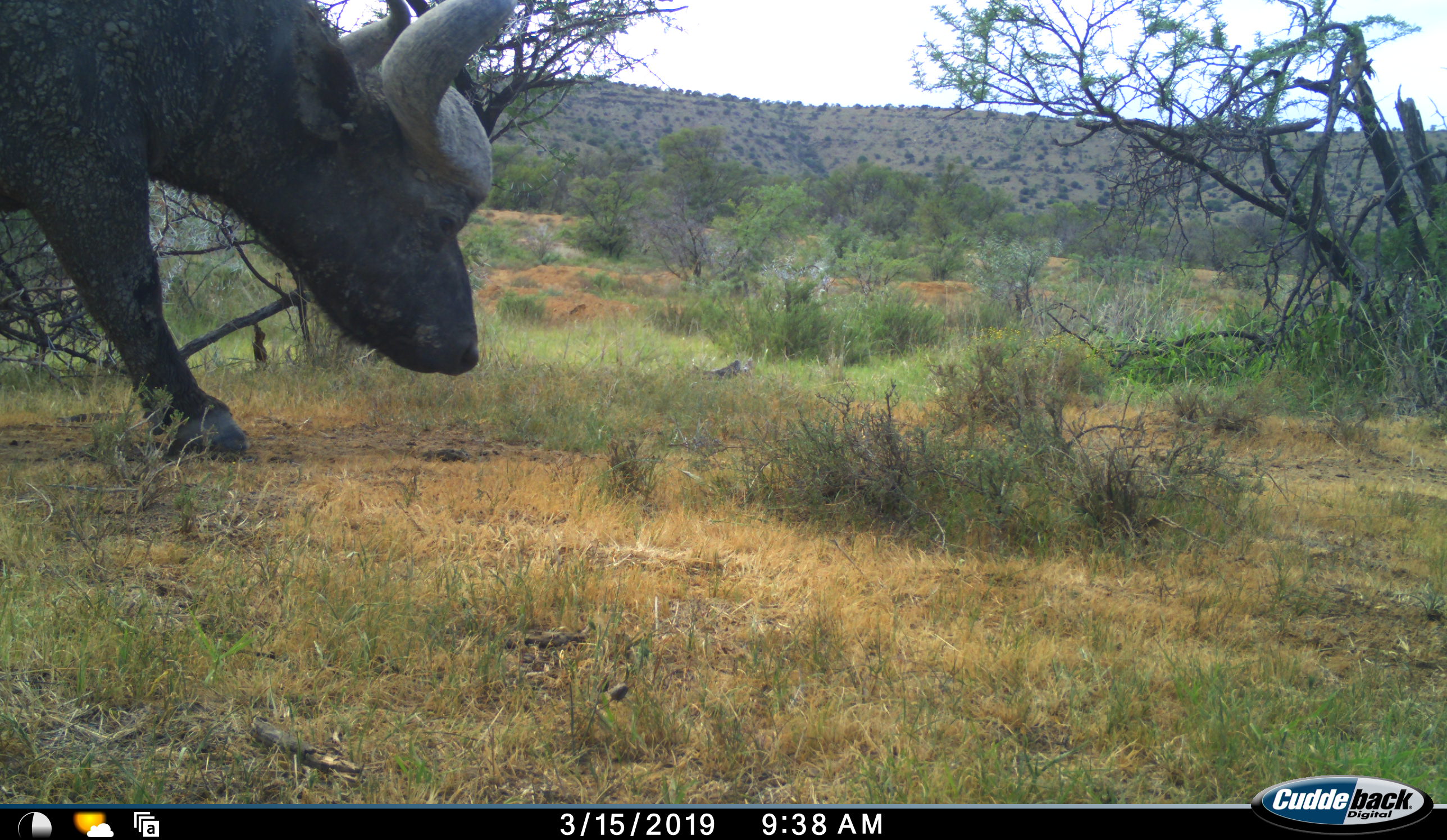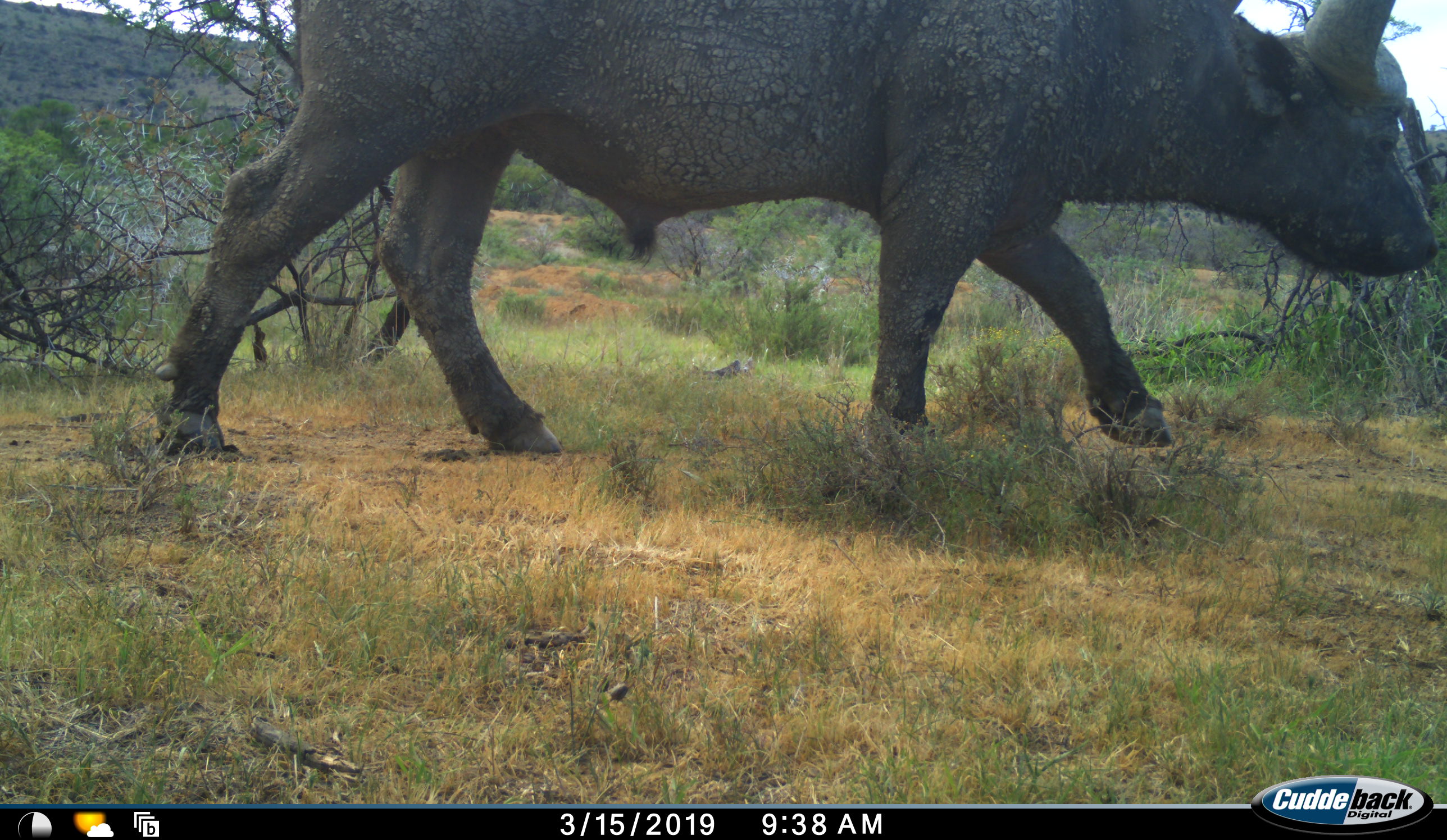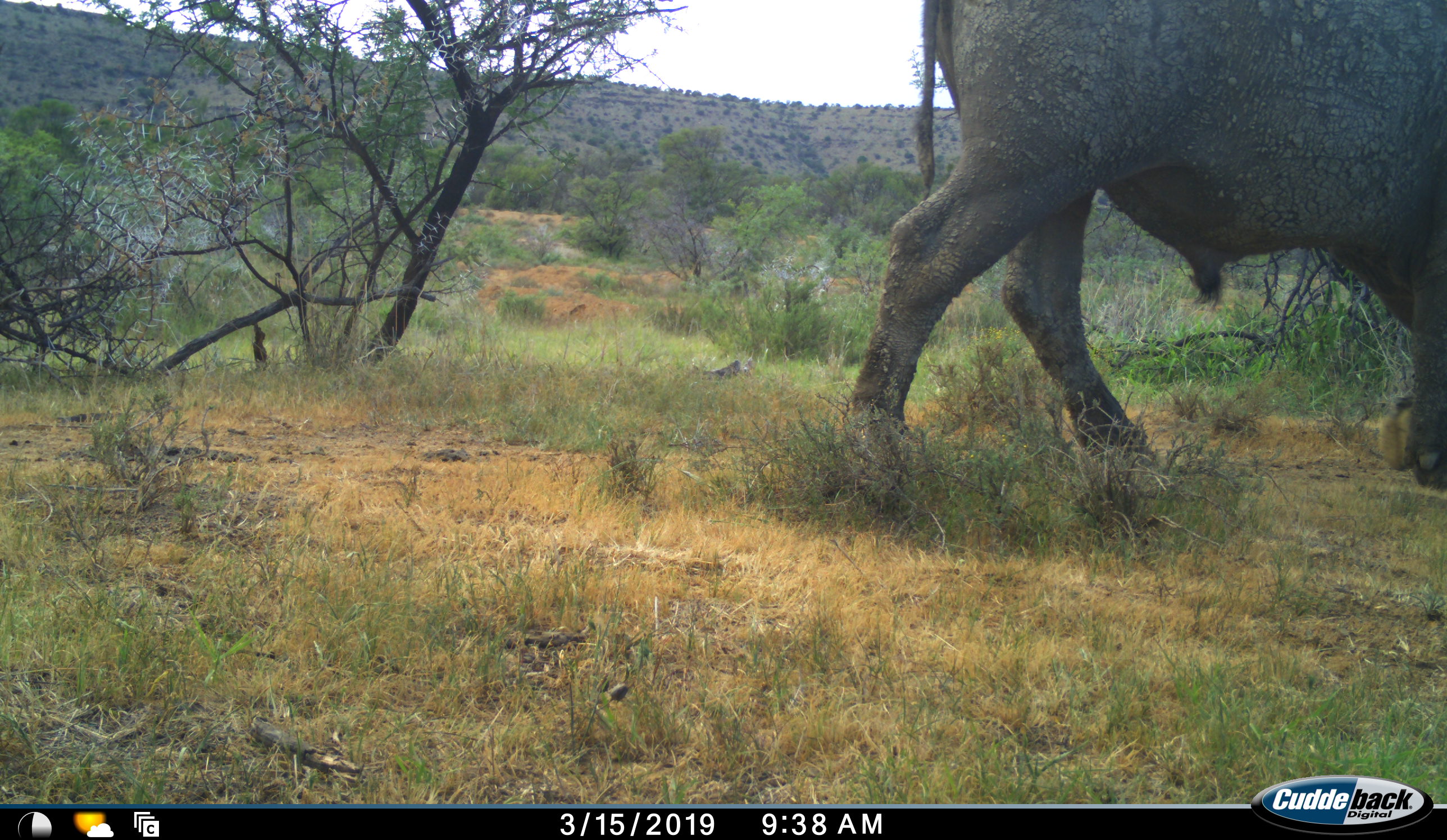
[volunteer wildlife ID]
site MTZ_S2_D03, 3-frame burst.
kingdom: Animalia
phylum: Chordata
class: Mammalia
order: Artiodactyla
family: Bovidae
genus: Syncerus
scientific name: Syncerus caffer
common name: african buffalo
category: buffalo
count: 1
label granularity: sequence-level